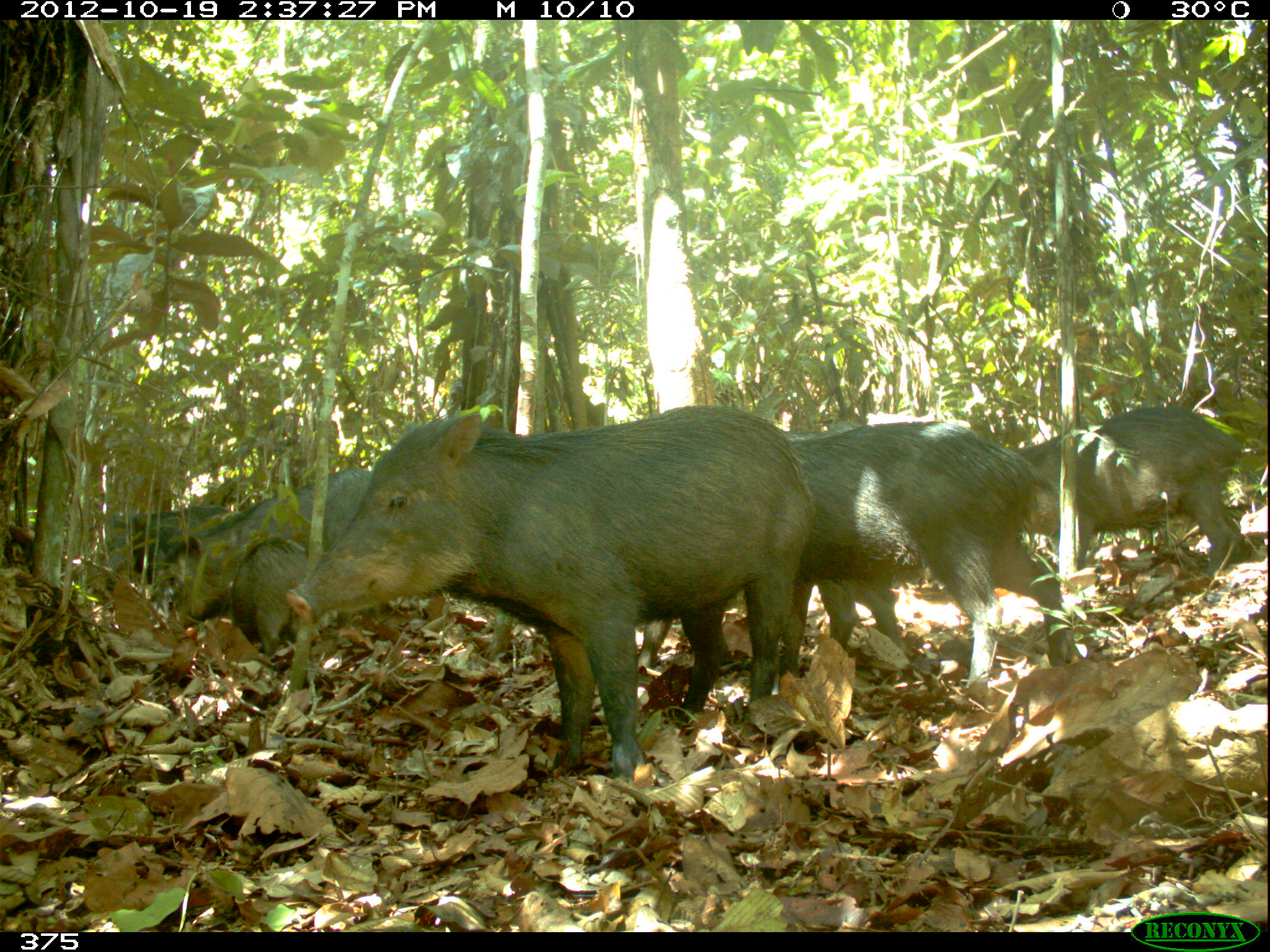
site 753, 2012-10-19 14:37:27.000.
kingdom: Animalia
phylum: Chordata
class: Mammalia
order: Artiodactyla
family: Tayassuidae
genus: Tayassu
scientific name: Tayassu pecari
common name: white-lipped peccary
Tayassu pecari (white-lipped peccary).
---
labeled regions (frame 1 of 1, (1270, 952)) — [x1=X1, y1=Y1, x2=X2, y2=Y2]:
tayassu pecari: [x1=286, y1=401, x2=816, y2=782]; [x1=785, y1=418, x2=1080, y2=682]; [x1=1014, y1=402, x2=1249, y2=574]; [x1=168, y1=463, x2=368, y2=631]; [x1=228, y1=534, x2=310, y2=652]; [x1=101, y1=504, x2=230, y2=579]